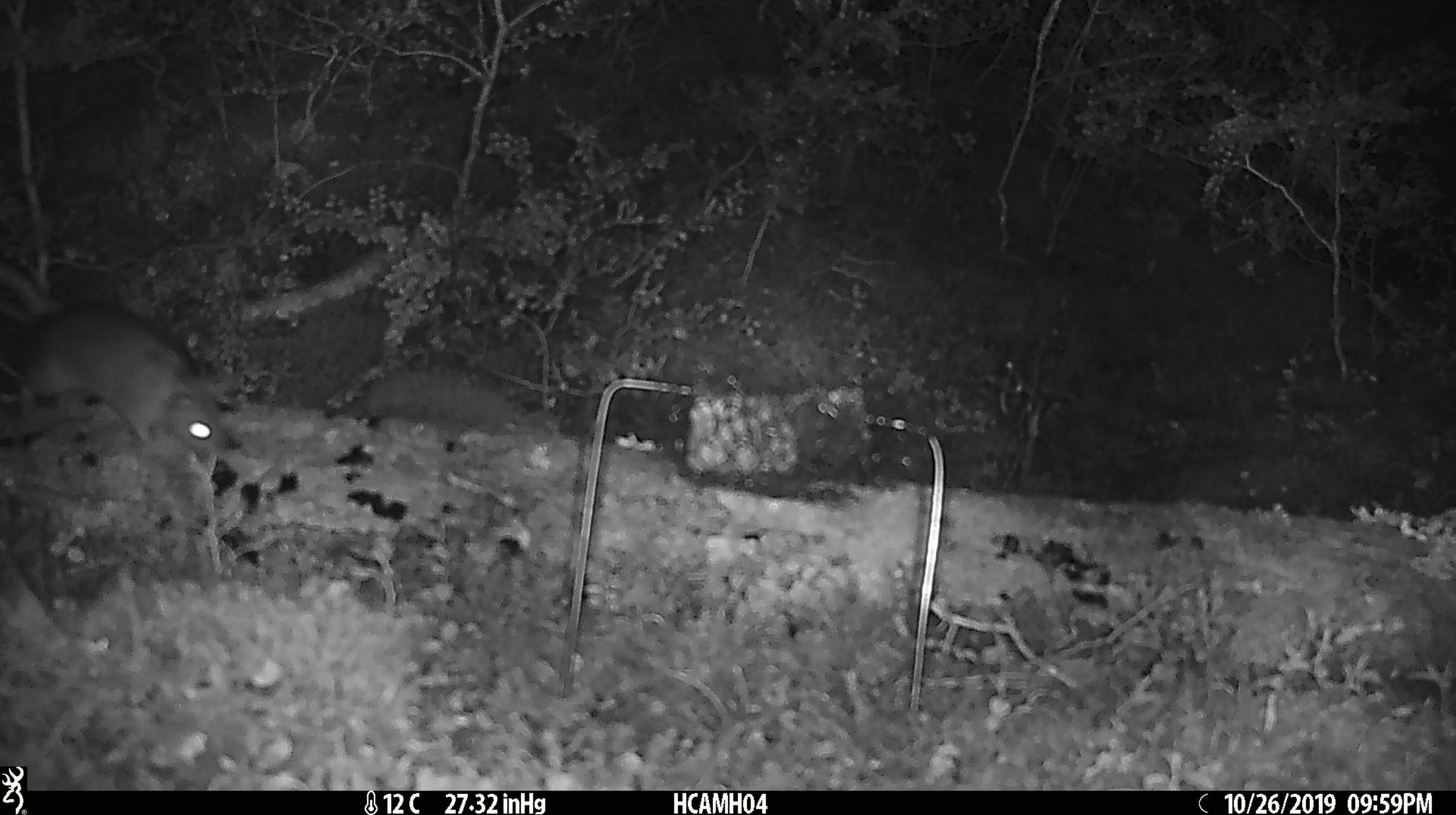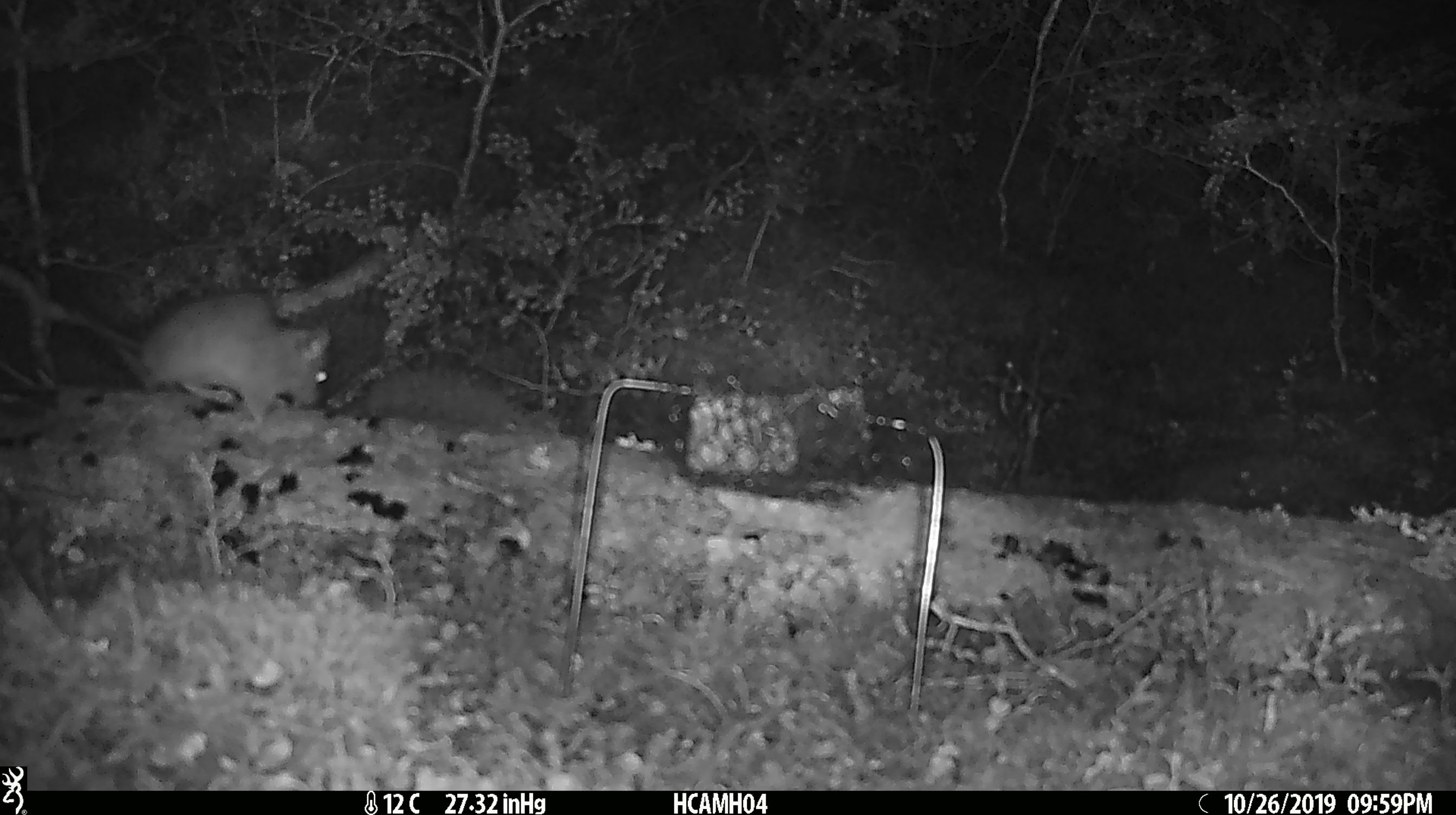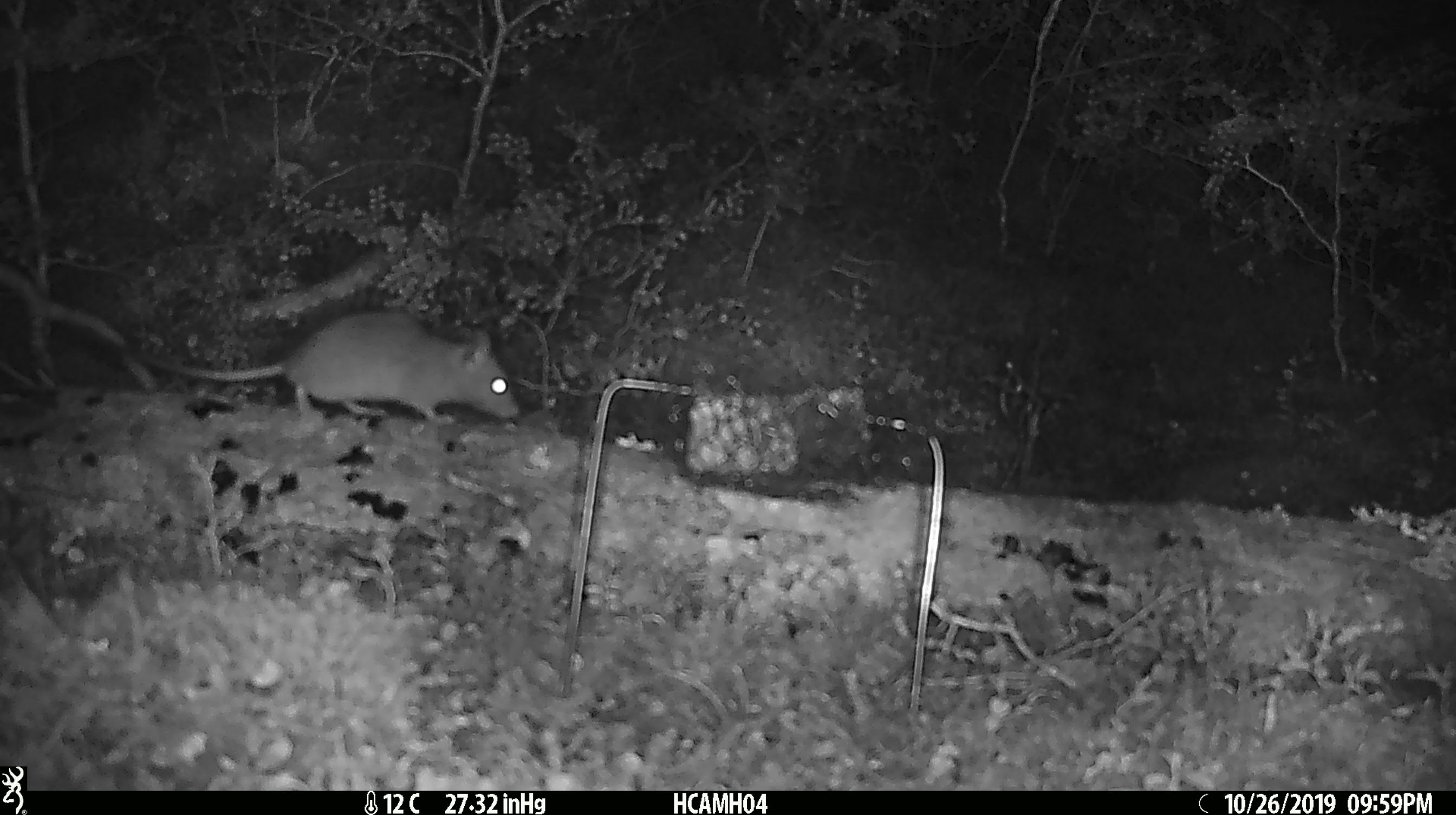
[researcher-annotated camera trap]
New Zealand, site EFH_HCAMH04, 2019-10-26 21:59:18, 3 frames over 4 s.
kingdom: Animalia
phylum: Chordata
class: Mammalia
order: Rodentia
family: Muridae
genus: Rattus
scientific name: Rattus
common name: rat